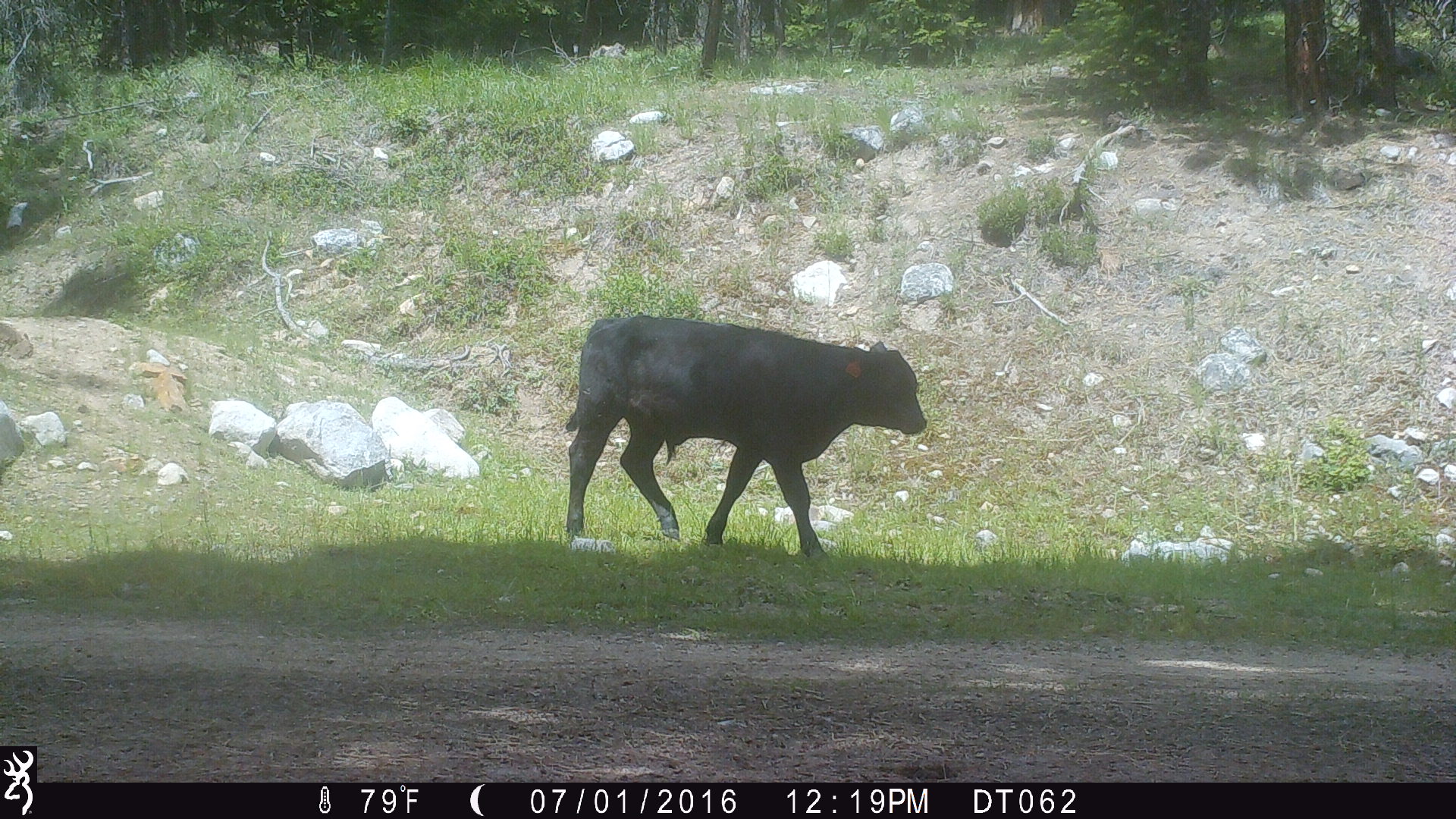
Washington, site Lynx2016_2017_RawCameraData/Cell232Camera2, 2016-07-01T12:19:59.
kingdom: Animalia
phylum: Chordata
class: Mammalia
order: Artiodactyla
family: Bovidae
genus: Bos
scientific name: Bos taurus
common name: domestic cattle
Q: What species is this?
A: Domestic cattle (Bos taurus).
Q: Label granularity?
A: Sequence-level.